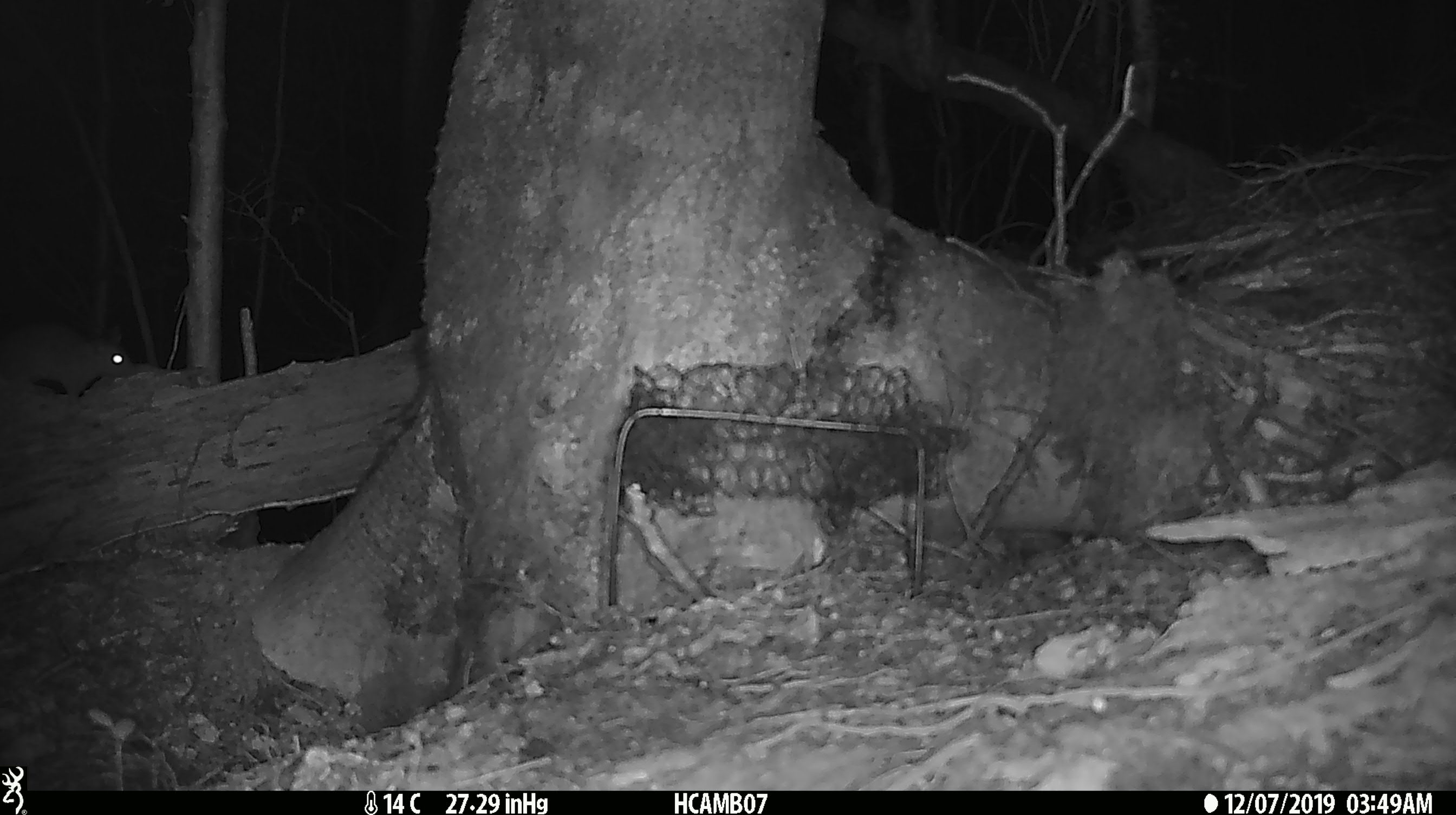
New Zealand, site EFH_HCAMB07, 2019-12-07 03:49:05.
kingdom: Animalia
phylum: Chordata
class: Mammalia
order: Rodentia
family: Muridae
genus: Mus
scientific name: Mus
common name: mouse